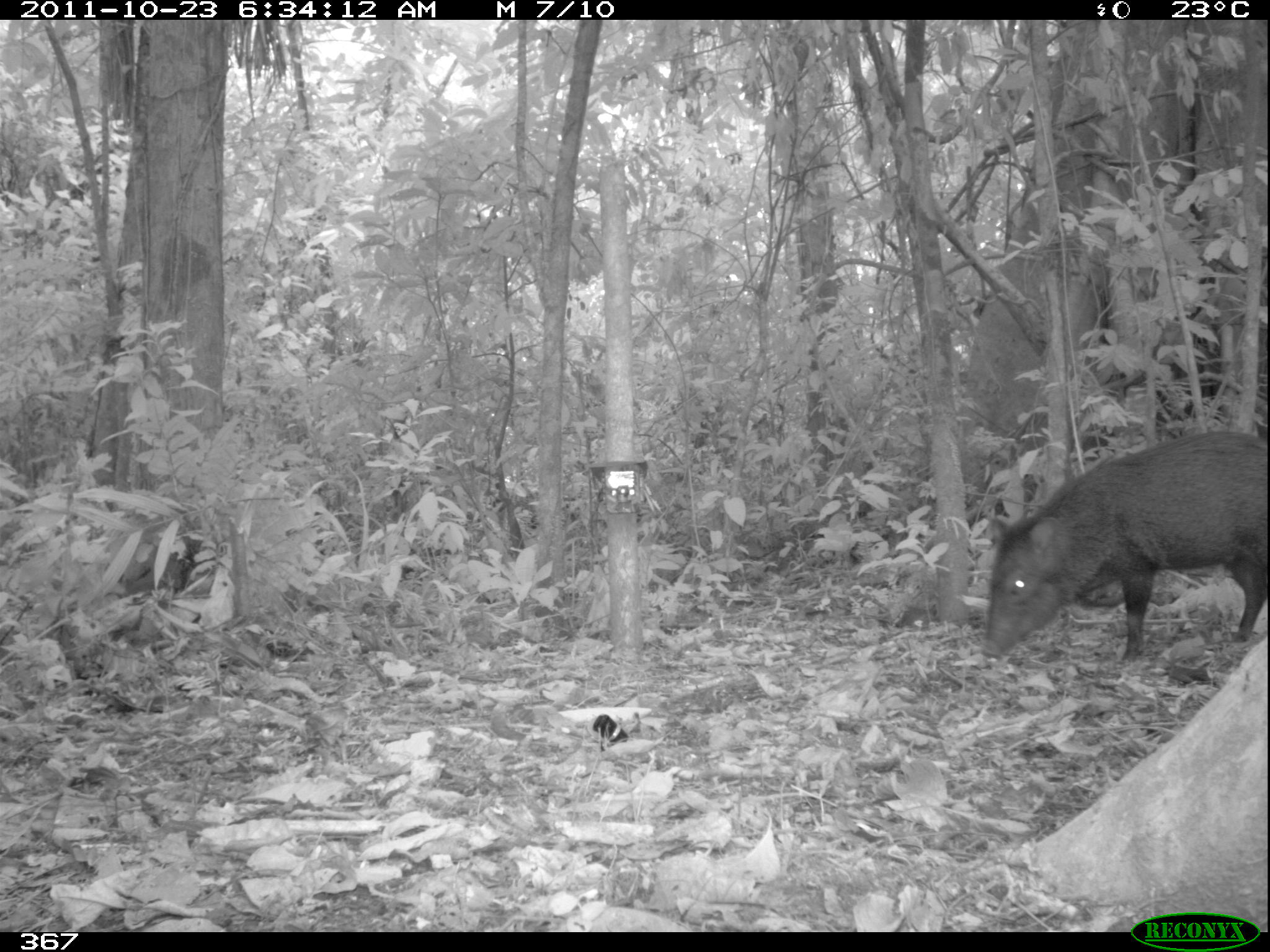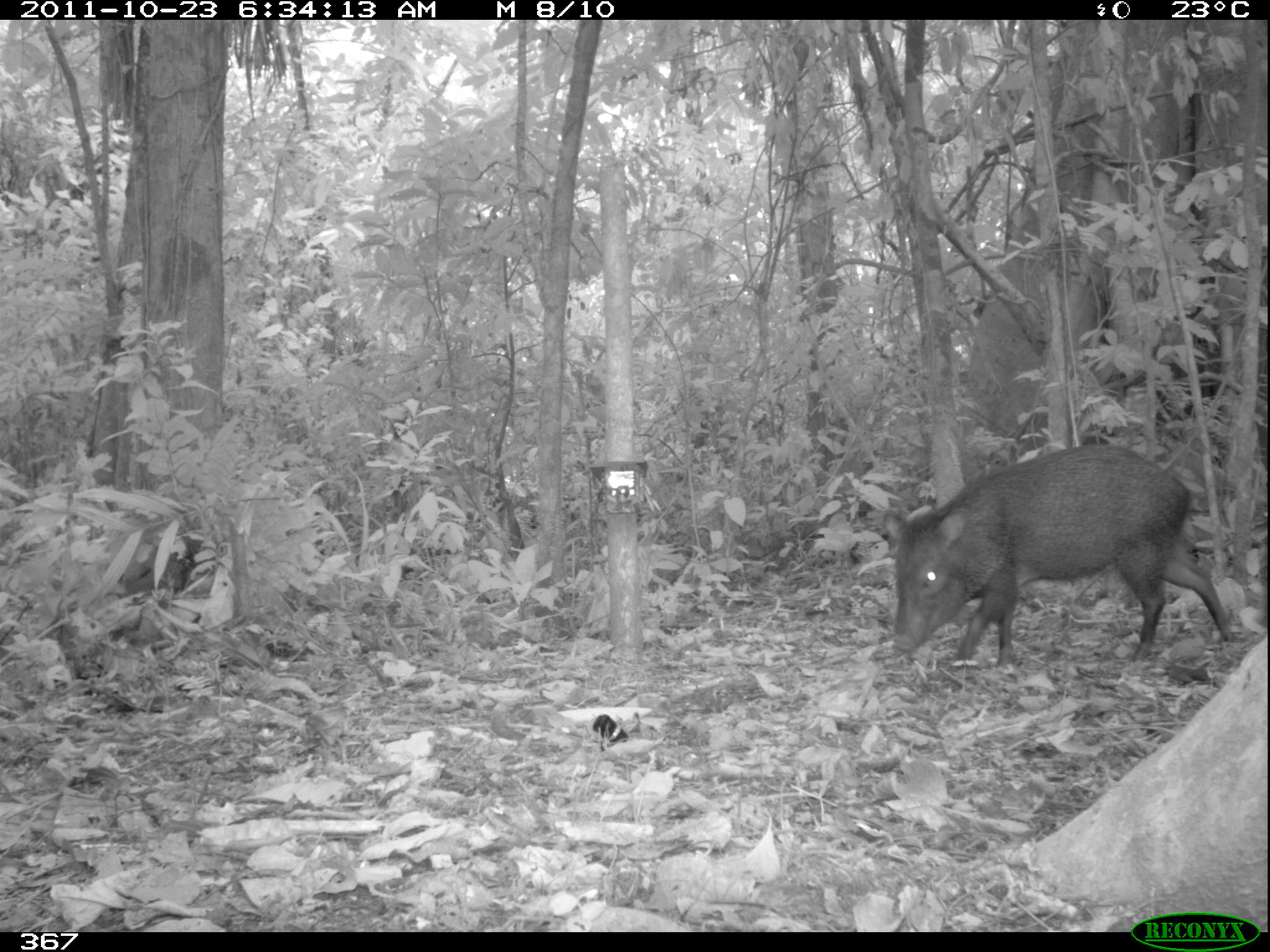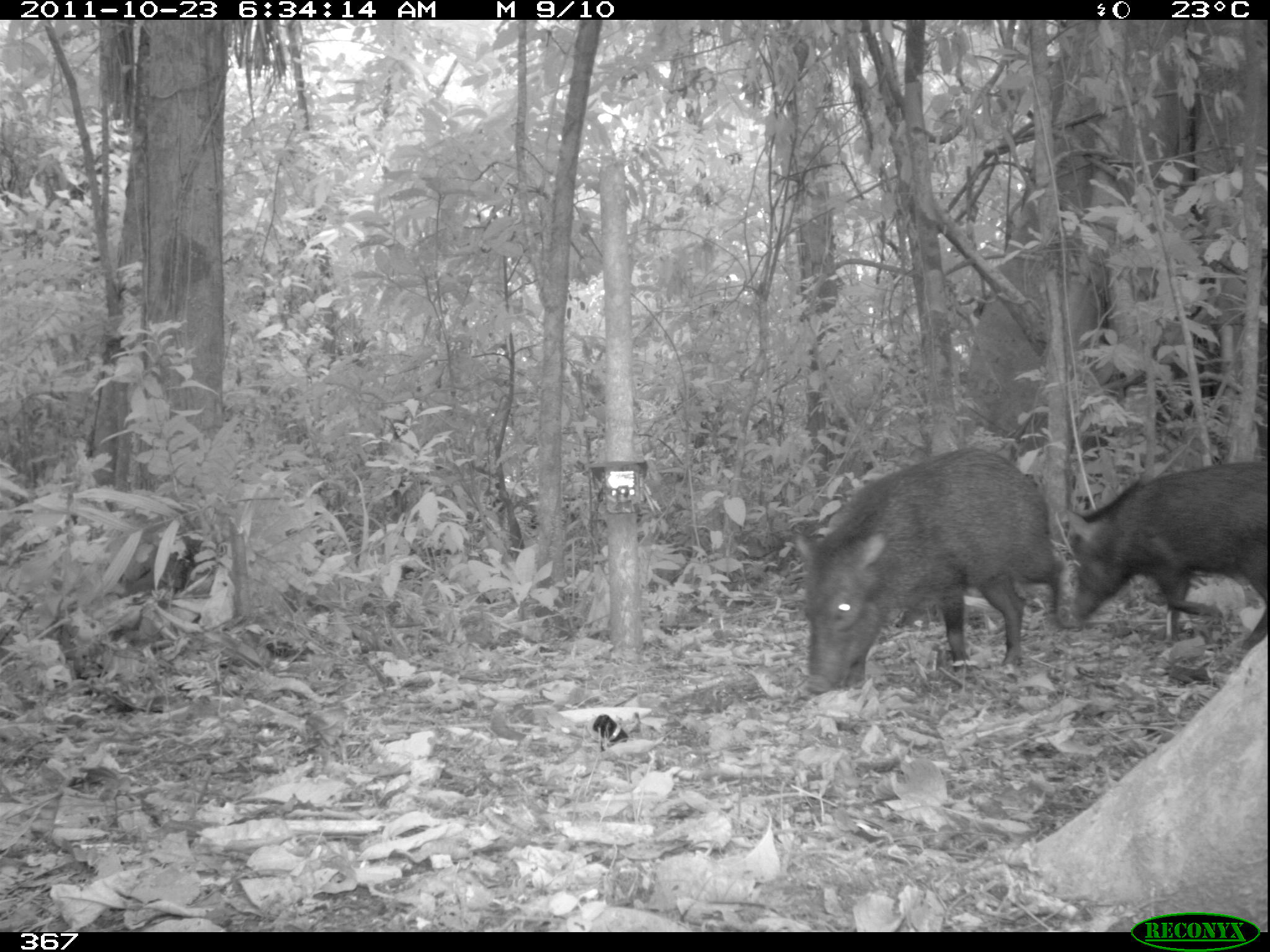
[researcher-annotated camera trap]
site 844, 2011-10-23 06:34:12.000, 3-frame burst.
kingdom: Animalia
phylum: Chordata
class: Mammalia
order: Artiodactyla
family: Tayassuidae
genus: Pecari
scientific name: Pecari tajacu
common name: collared peccary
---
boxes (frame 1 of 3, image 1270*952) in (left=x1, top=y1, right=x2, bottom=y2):
pecari tajacu: (left=977, top=427, right=1270, bottom=657)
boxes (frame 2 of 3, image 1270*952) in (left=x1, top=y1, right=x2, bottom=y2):
pecari tajacu: (left=880, top=441, right=1239, bottom=664)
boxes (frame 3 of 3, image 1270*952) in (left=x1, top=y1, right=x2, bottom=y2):
pecari tajacu: (left=794, top=444, right=1061, bottom=683); (left=1059, top=457, right=1260, bottom=631)